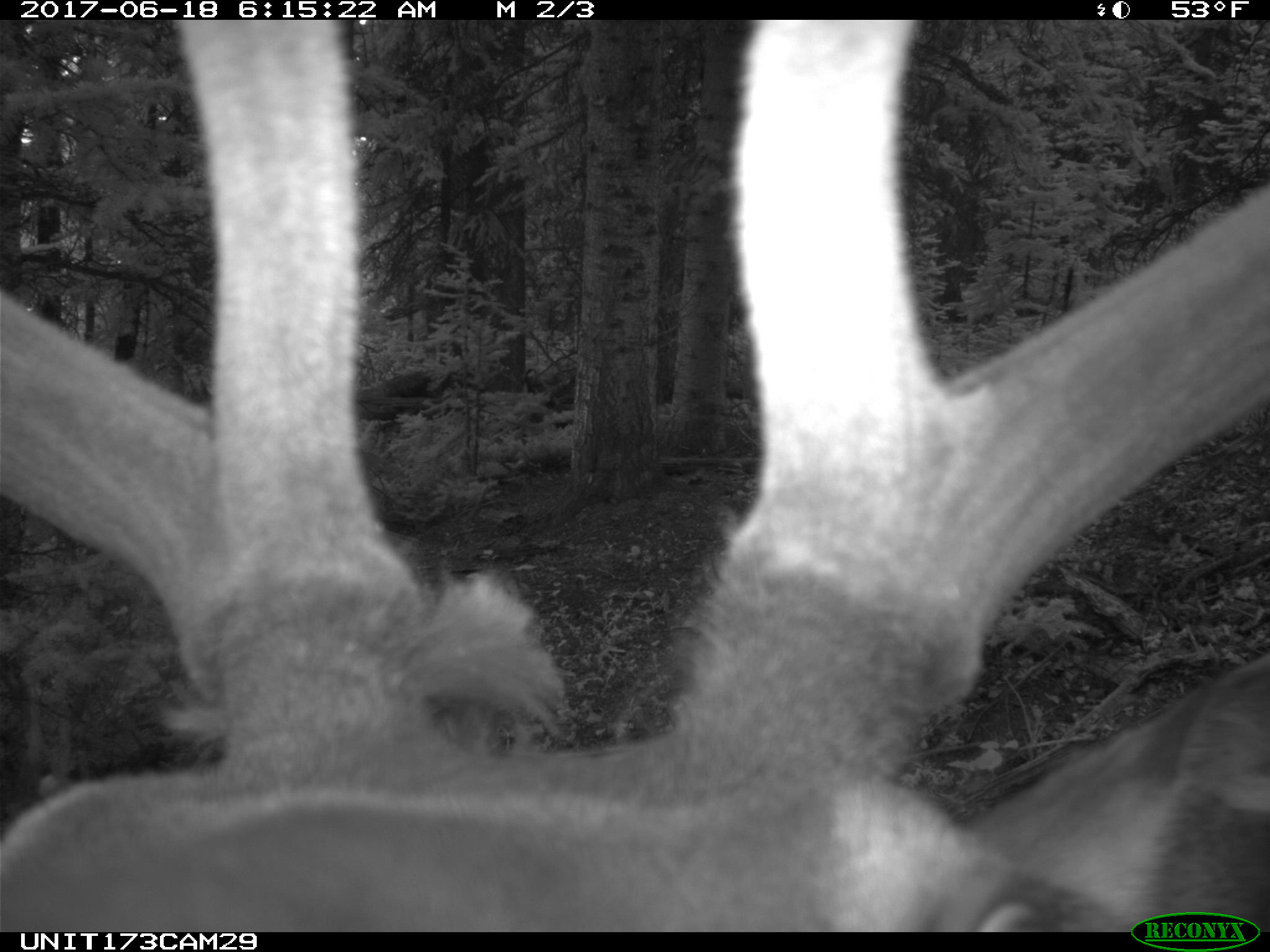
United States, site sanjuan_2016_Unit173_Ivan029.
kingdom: Animalia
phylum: Chordata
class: Mammalia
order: Artiodactyla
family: Cervidae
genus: Cervus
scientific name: Cervus elaphus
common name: red deer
Cervus elaphus (red deer).